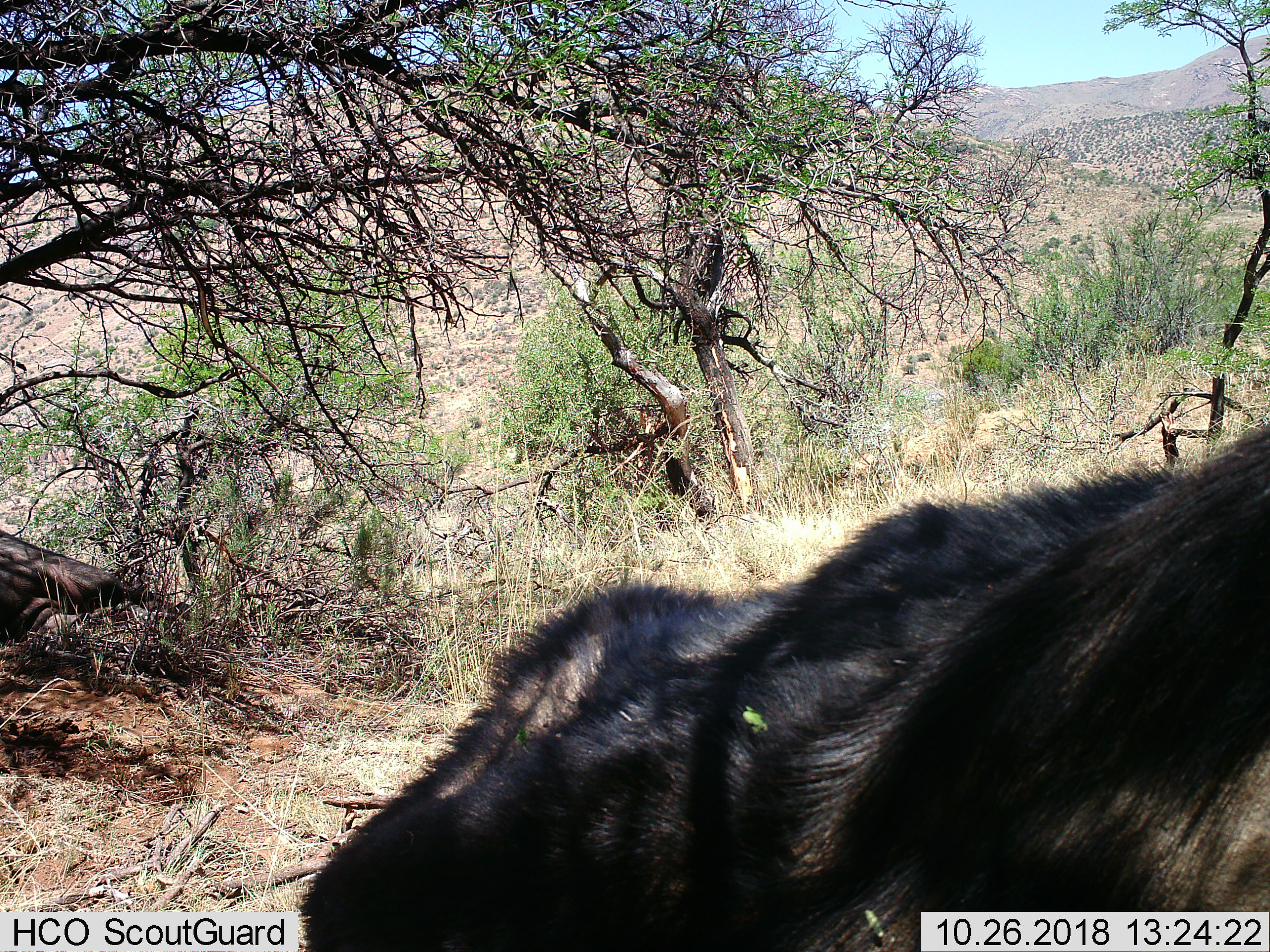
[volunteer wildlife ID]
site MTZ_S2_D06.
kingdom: Animalia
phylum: Chordata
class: Mammalia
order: Artiodactyla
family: Bovidae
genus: Syncerus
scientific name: Syncerus caffer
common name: african buffalo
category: buffalo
Buffalo (african buffalo) (Syncerus caffer), count 2. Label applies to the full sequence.